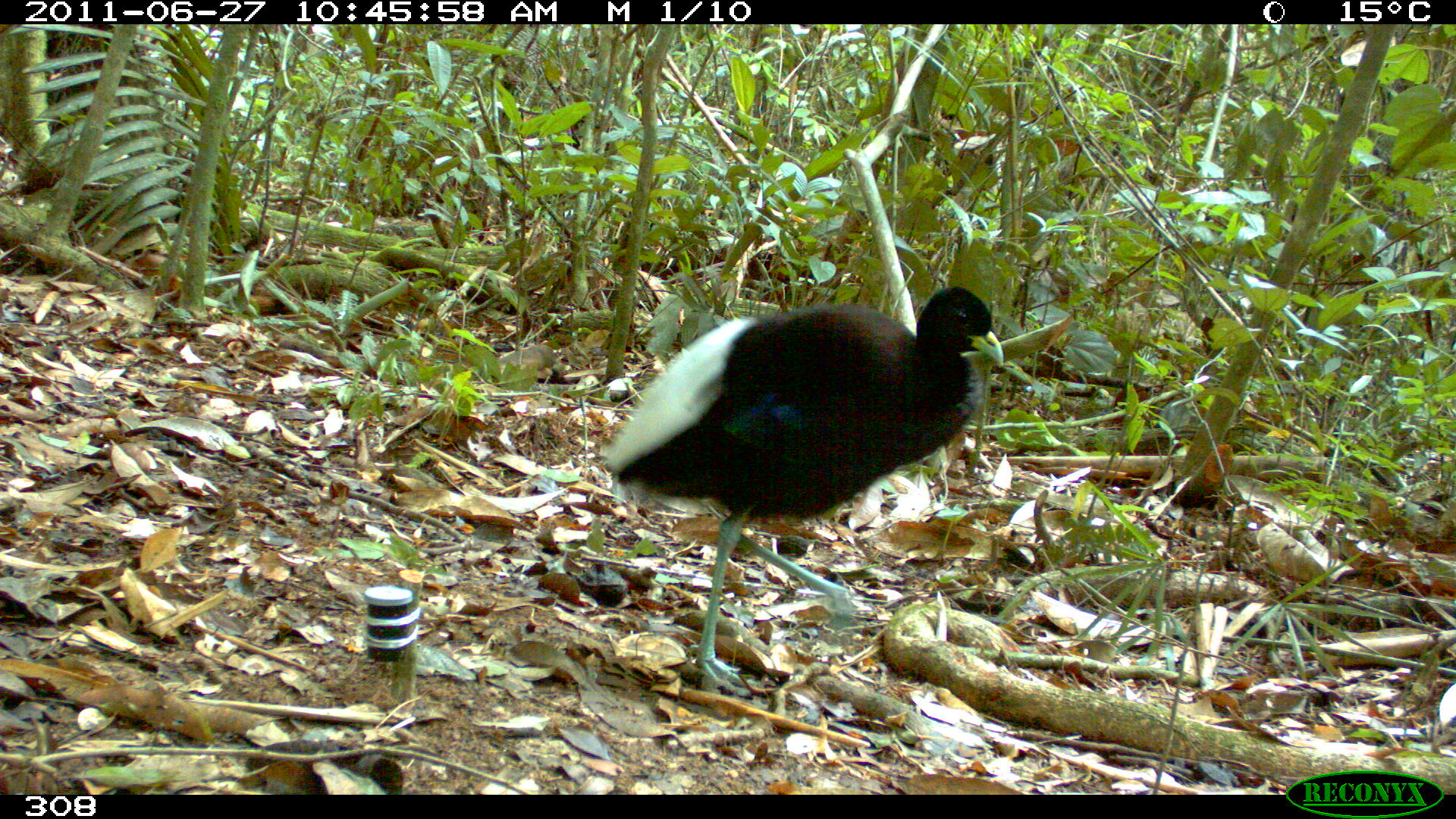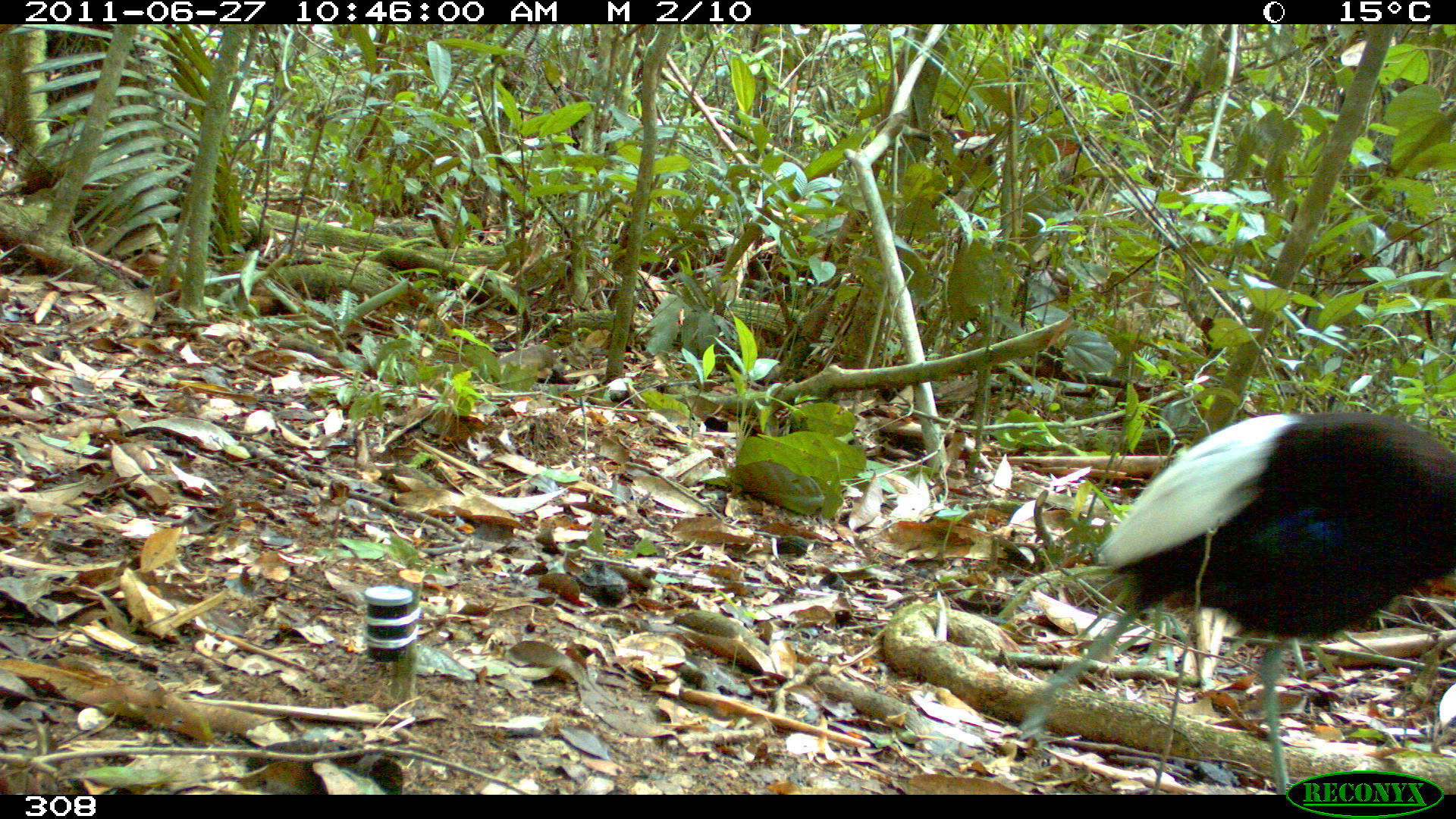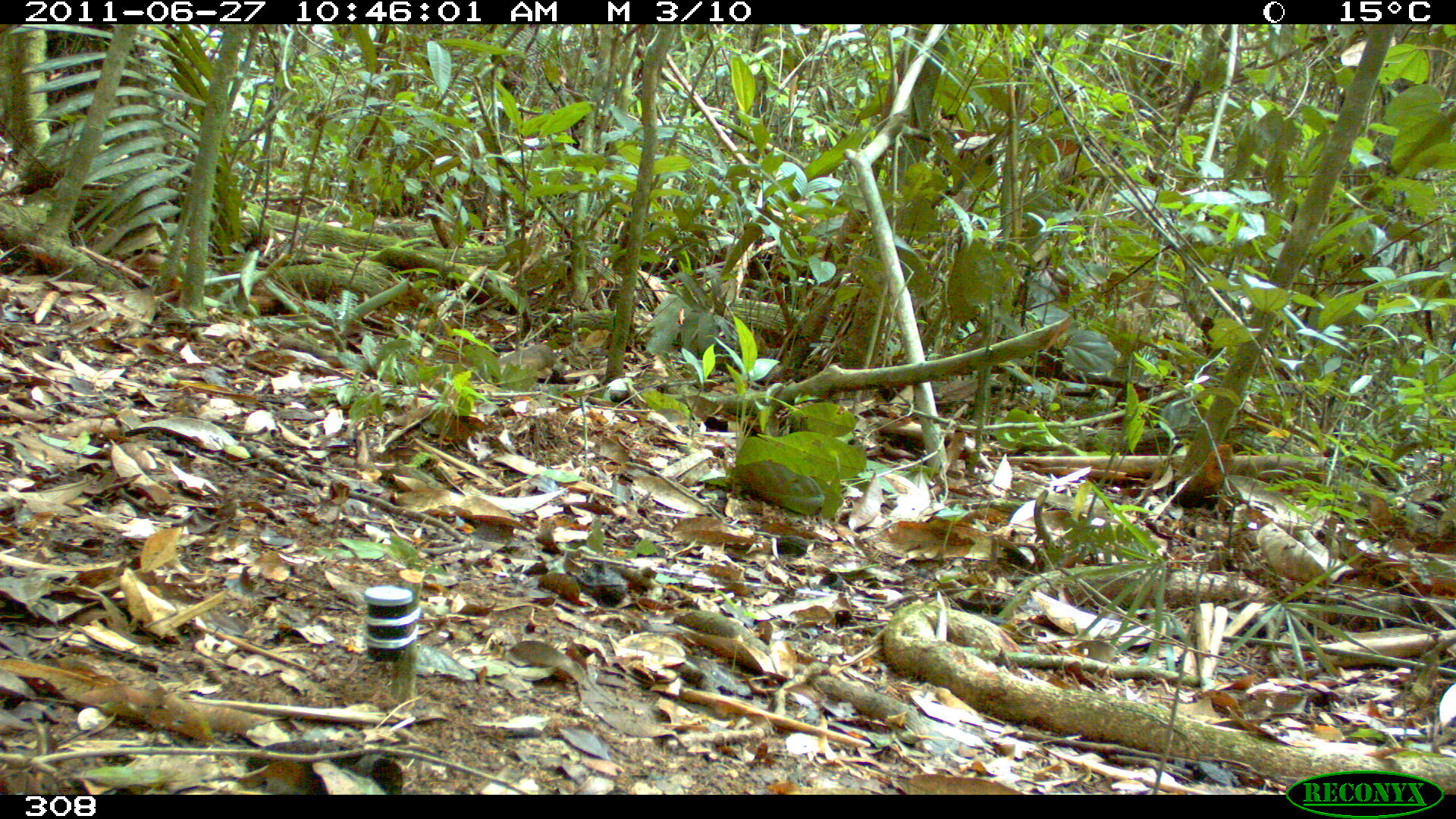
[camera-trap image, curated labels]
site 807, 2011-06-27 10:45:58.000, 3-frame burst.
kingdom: Animalia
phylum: Chordata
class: Aves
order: Gruiformes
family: Psophiidae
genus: Psophia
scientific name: Psophia leucoptera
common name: pale-winged trumpeter